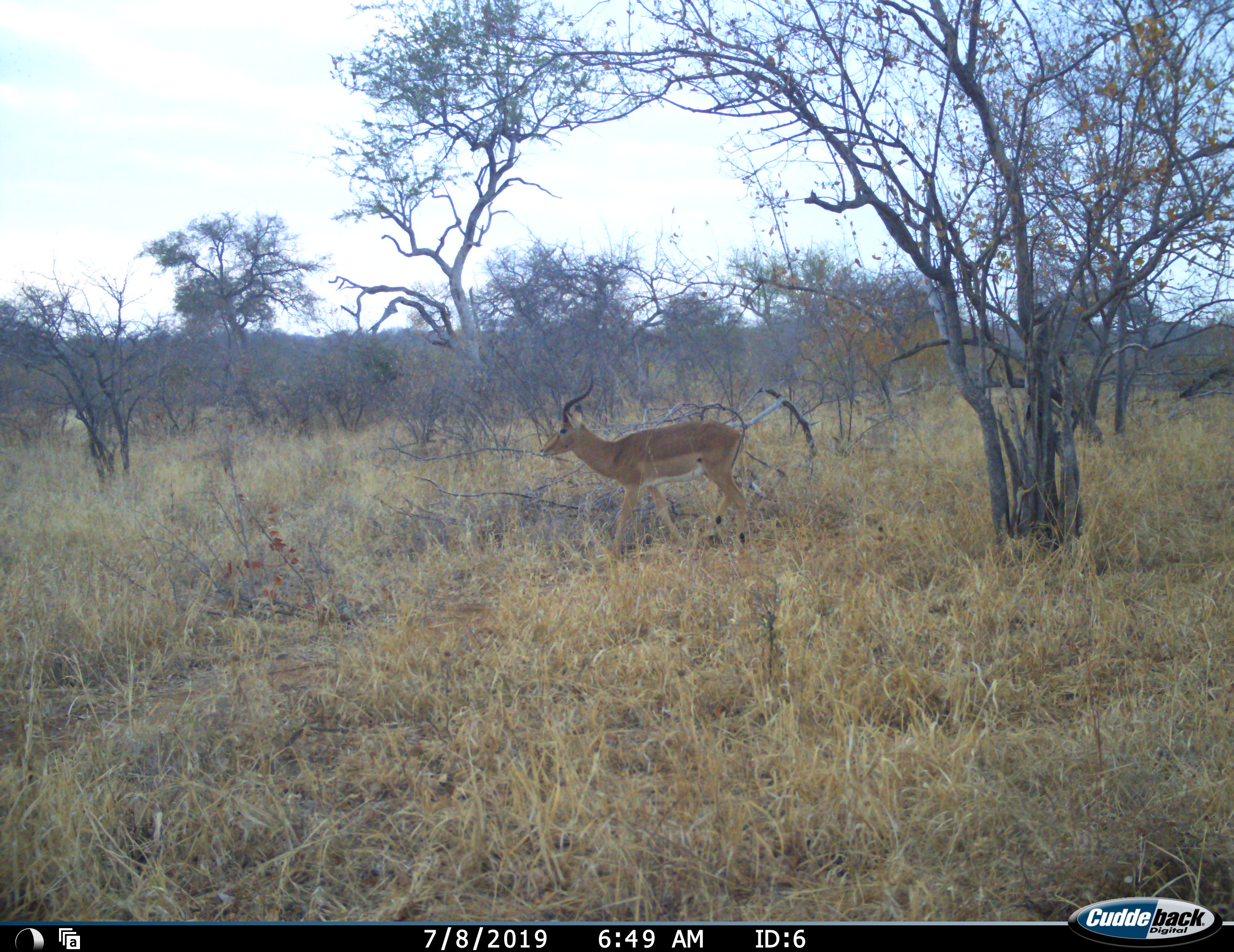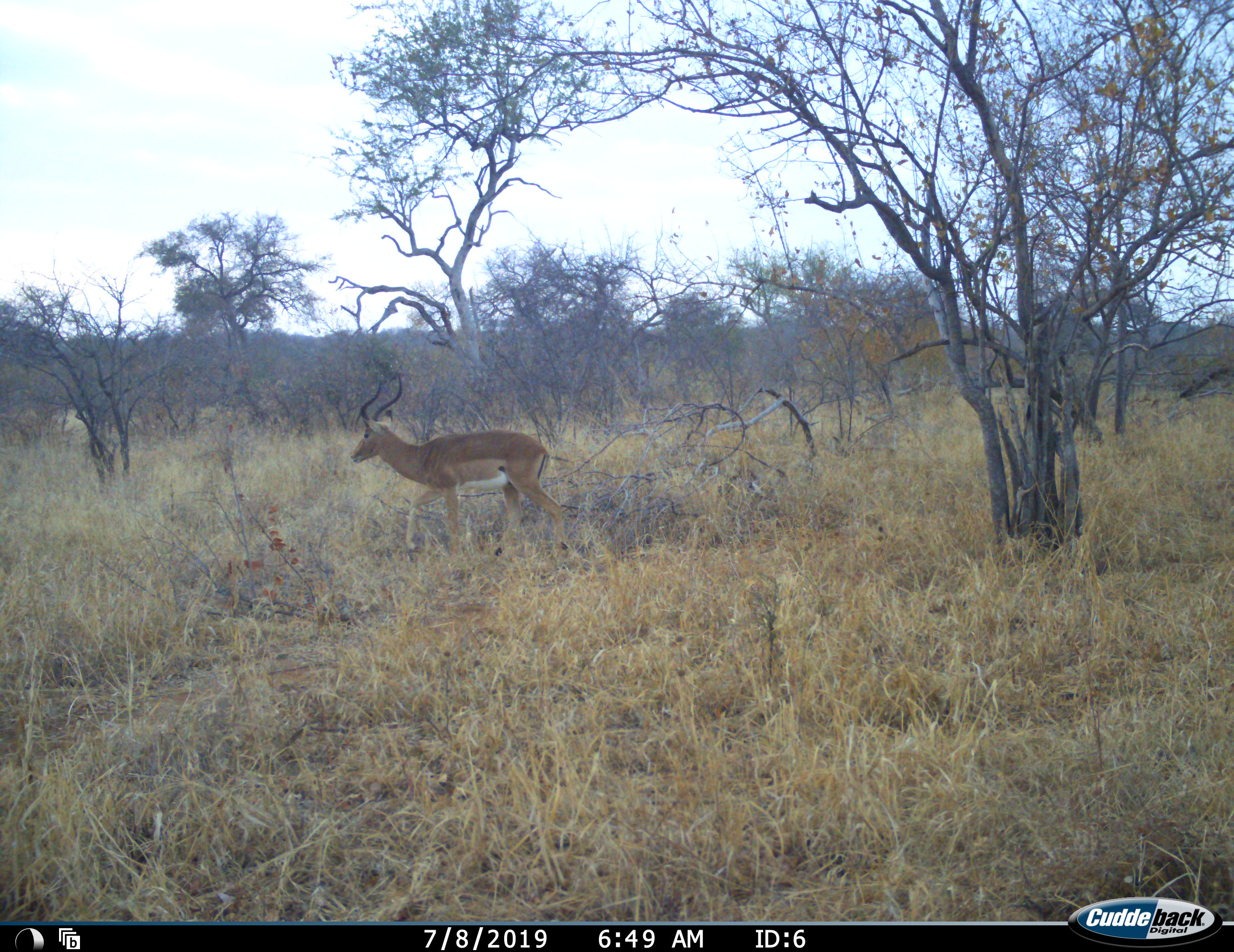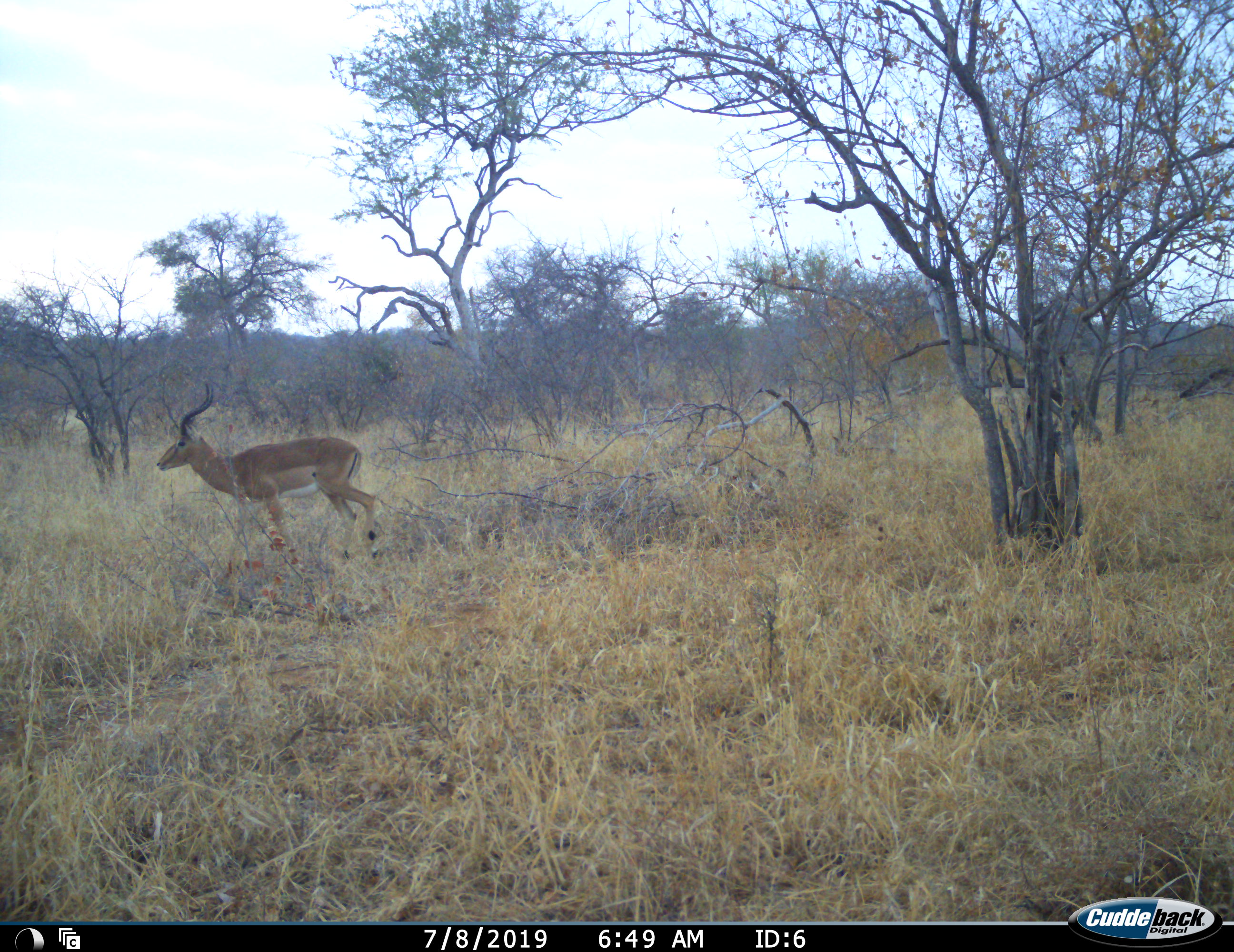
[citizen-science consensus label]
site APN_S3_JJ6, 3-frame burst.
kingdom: Animalia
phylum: Chordata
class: Mammalia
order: Artiodactyla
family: Bovidae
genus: Aepyceros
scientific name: Aepyceros melampus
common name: impala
Impala (Aepyceros melampus), count 1. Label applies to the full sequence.